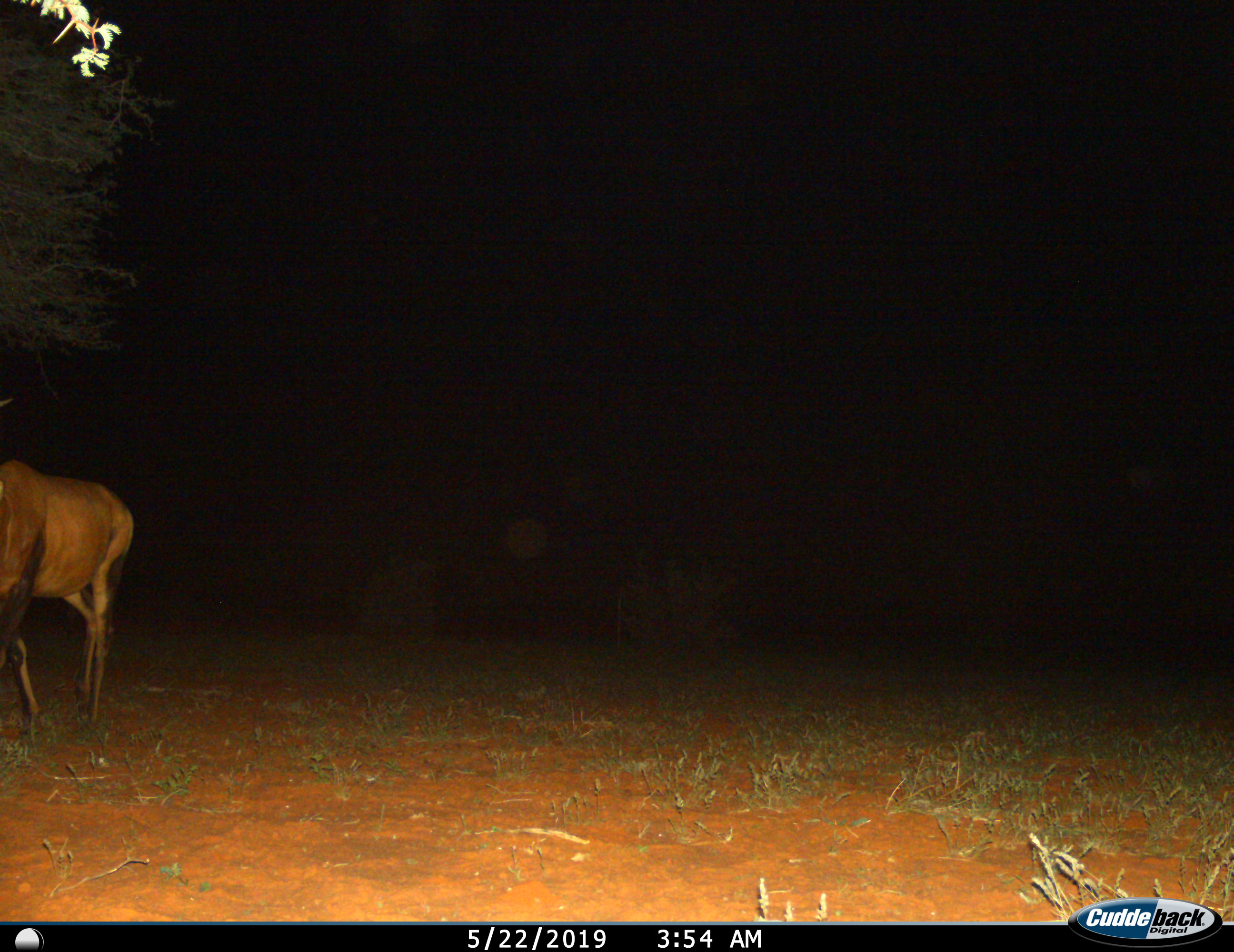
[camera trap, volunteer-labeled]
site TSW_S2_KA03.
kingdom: Animalia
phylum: Chordata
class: Mammalia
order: Artiodactyla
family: Bovidae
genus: Alcelaphus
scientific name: Alcelaphus buselaphus caama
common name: red hartebeest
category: hartebeestred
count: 1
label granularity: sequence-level